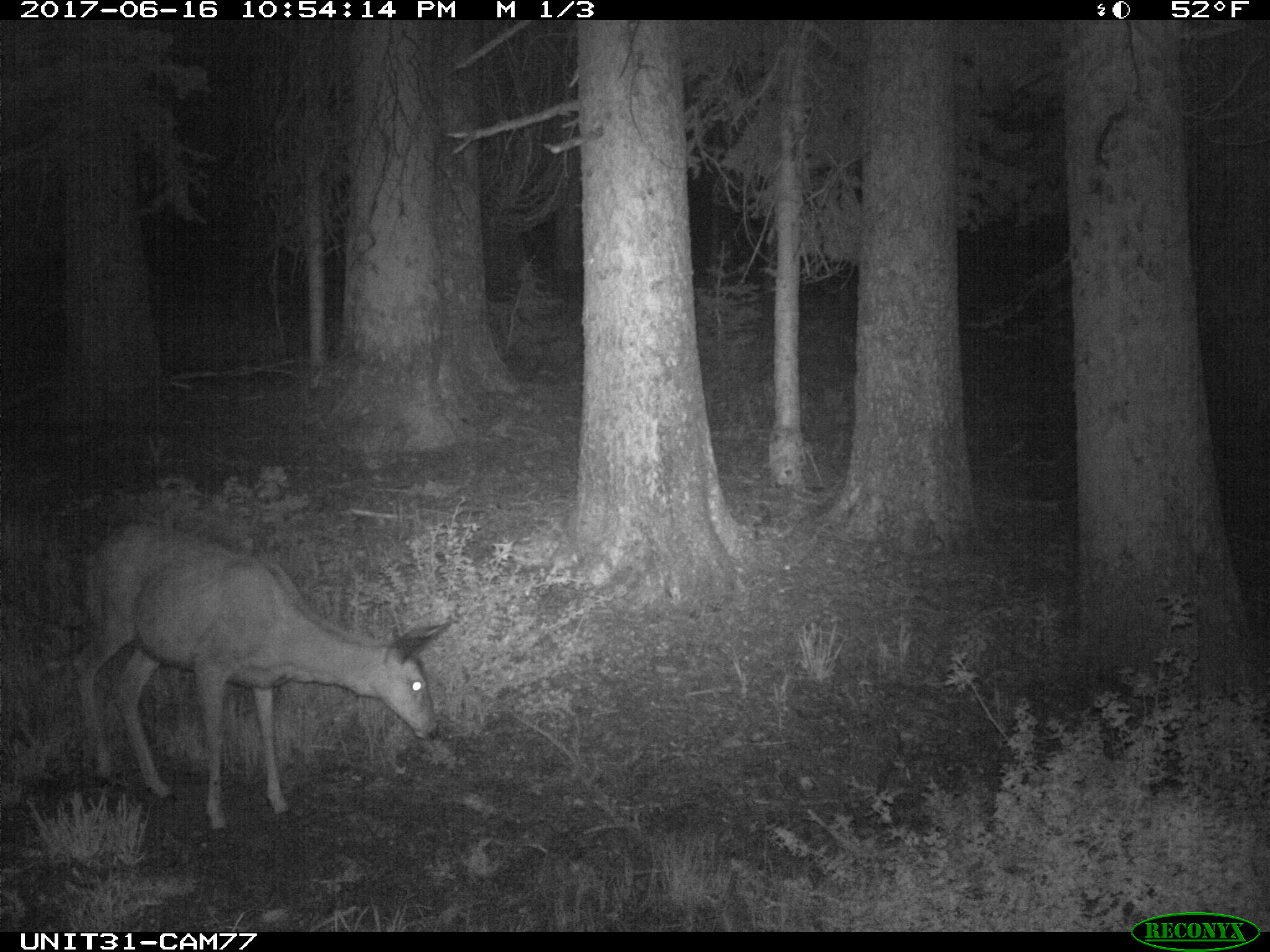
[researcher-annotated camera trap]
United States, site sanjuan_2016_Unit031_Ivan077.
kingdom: Animalia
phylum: Chordata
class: Mammalia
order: Artiodactyla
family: Cervidae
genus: Odocoileus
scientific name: Odocoileus hemionus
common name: mule deer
Odocoileus hemionus (mule deer).